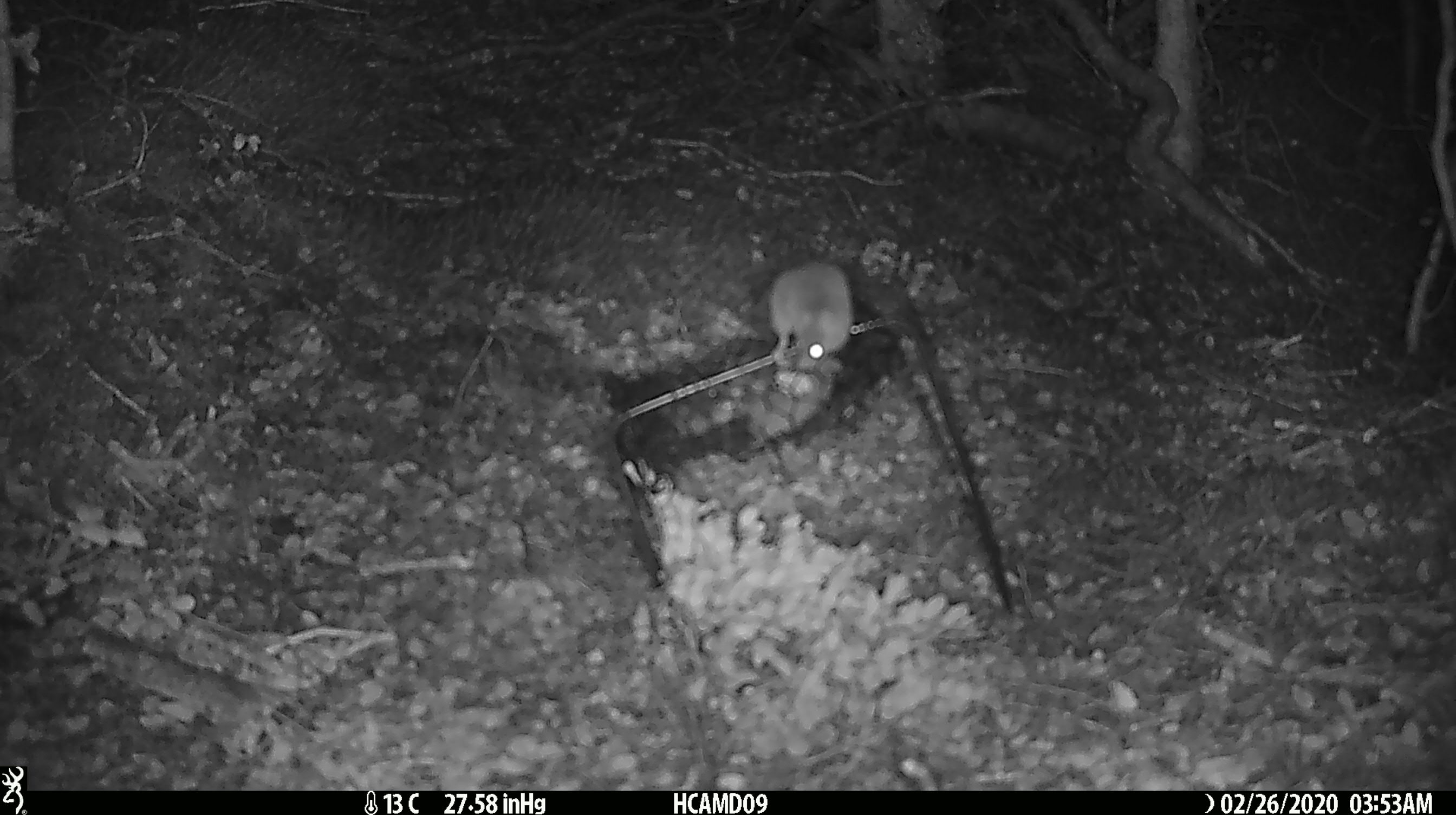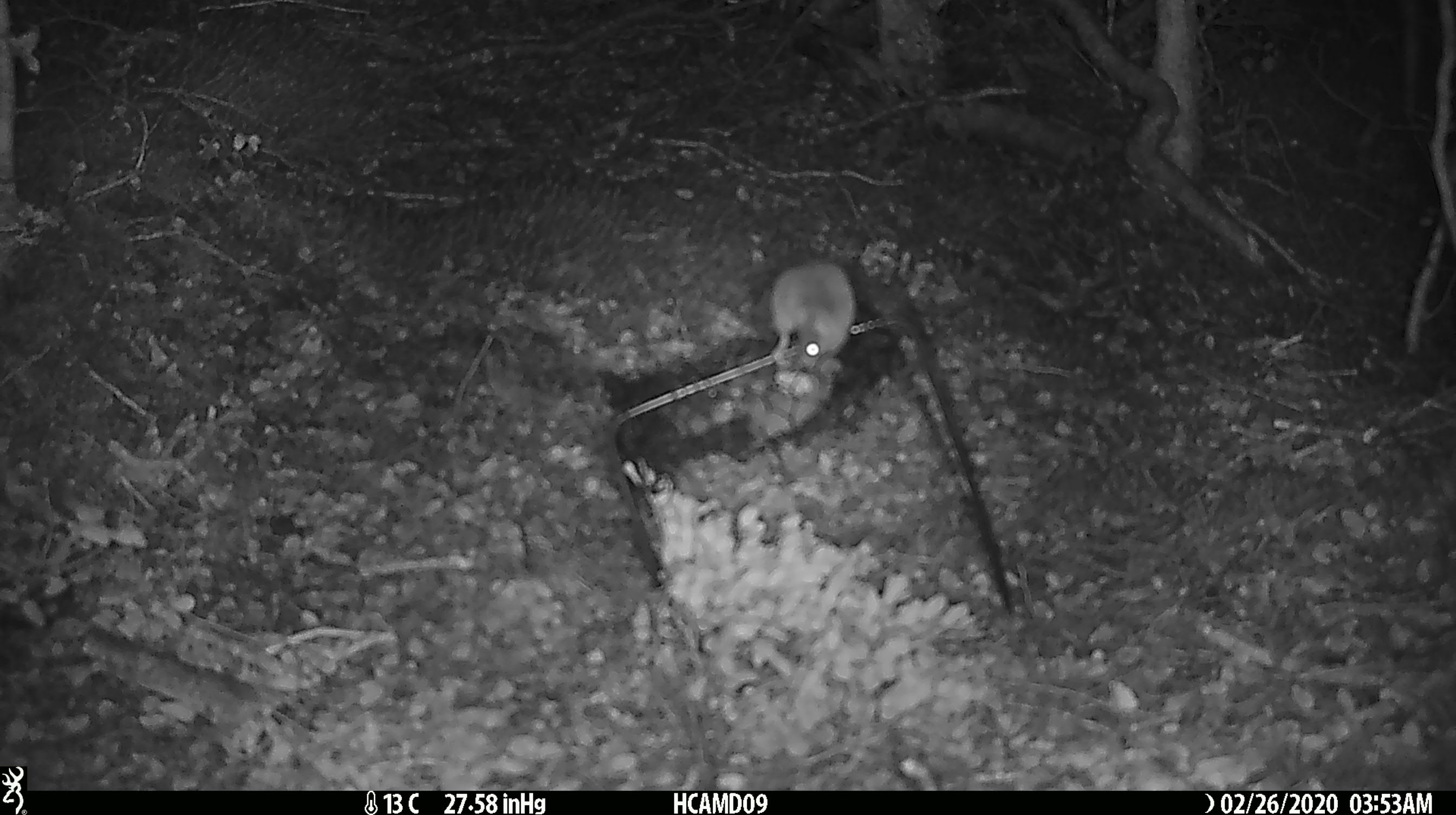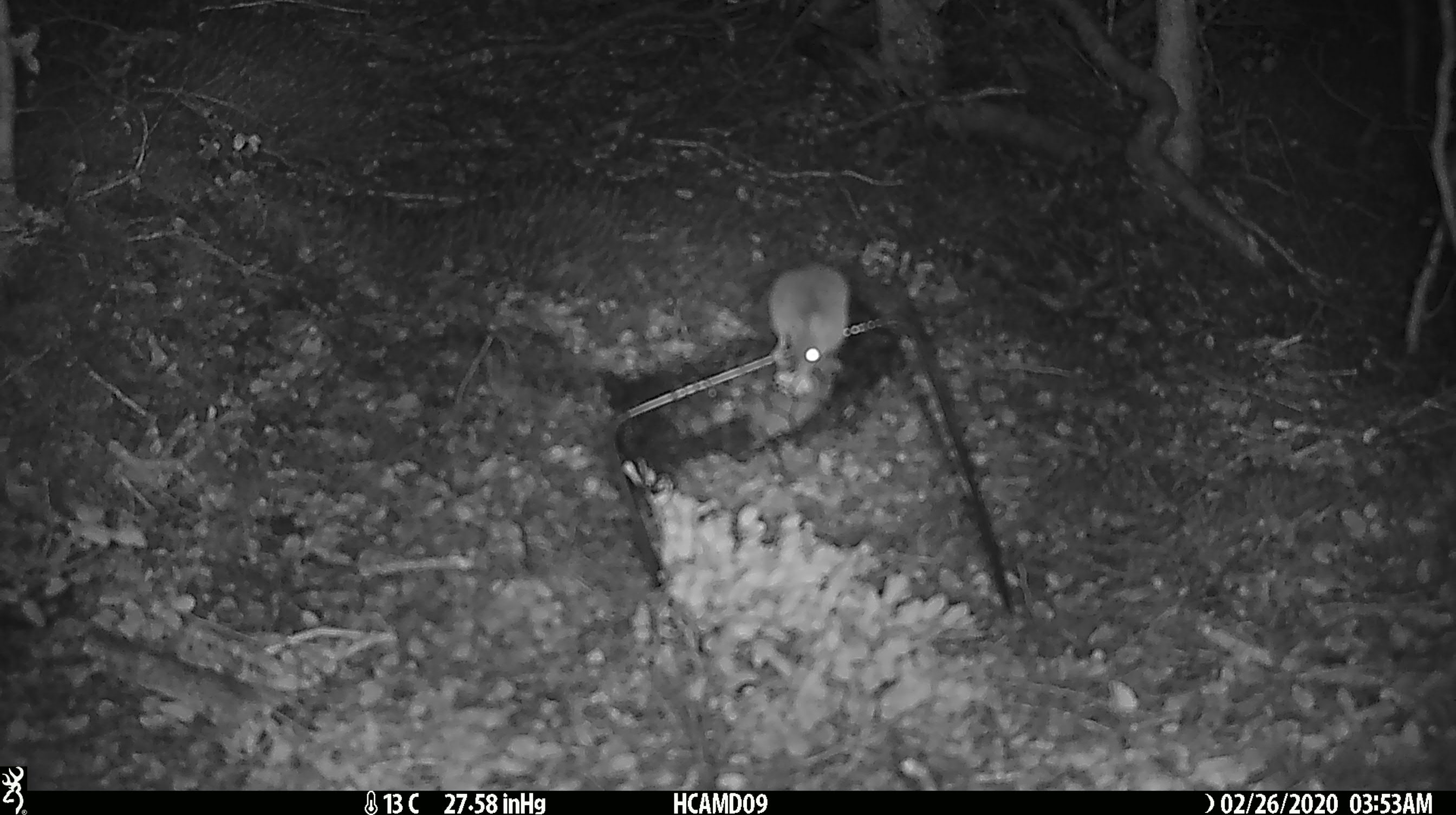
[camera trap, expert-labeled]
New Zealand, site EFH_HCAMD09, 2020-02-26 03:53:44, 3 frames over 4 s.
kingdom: Animalia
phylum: Chordata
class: Mammalia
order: Rodentia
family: Muridae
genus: Mus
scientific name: Mus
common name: mouse